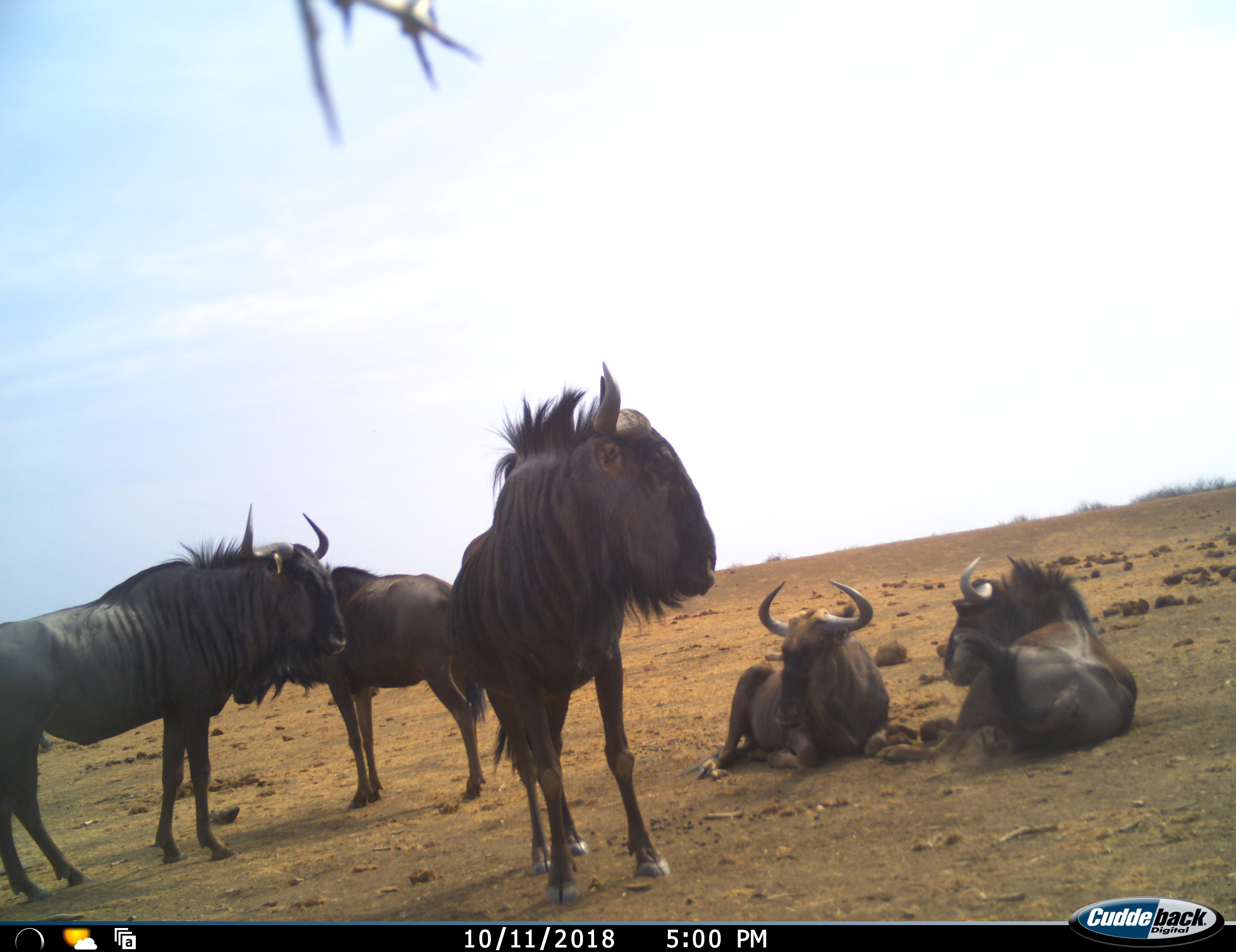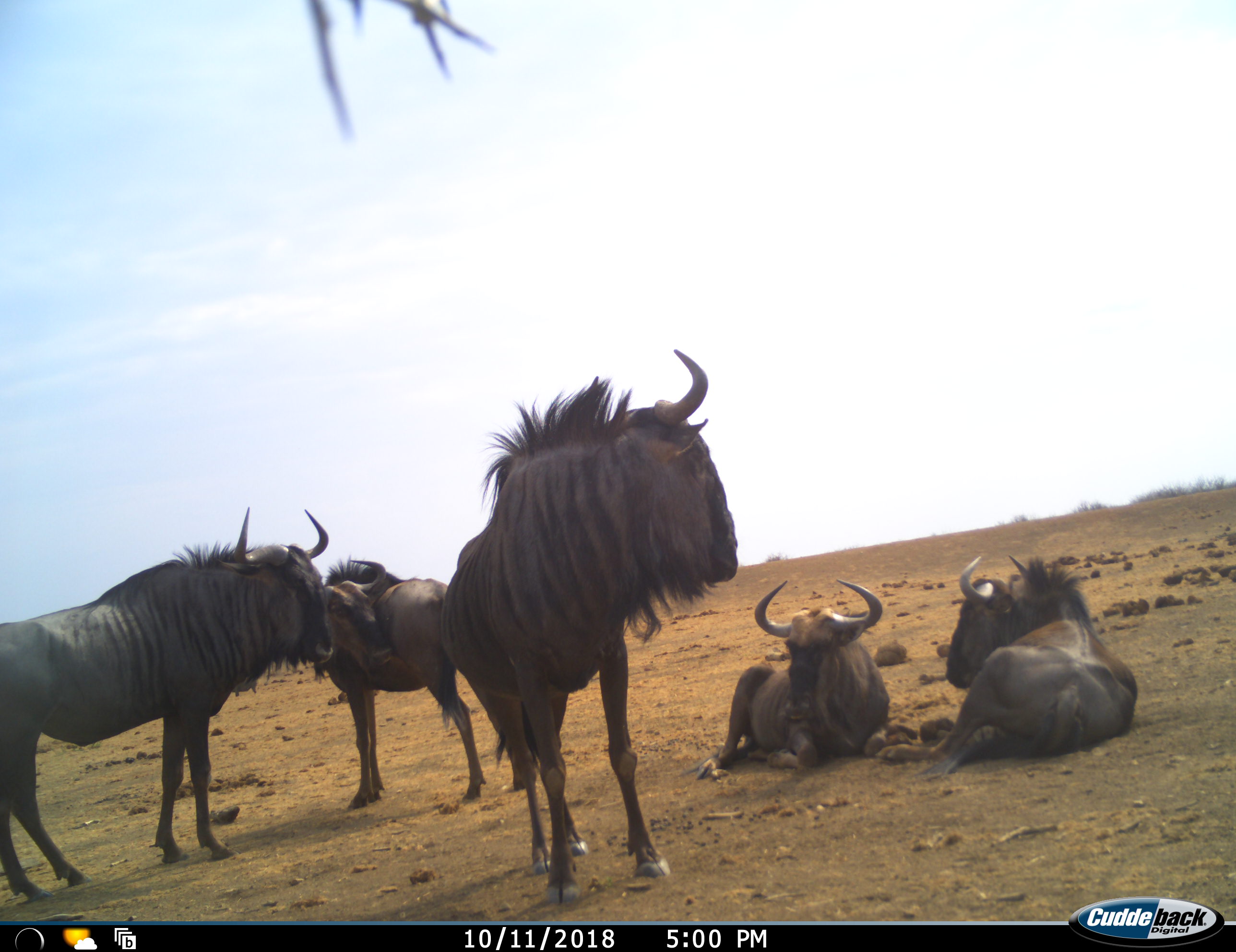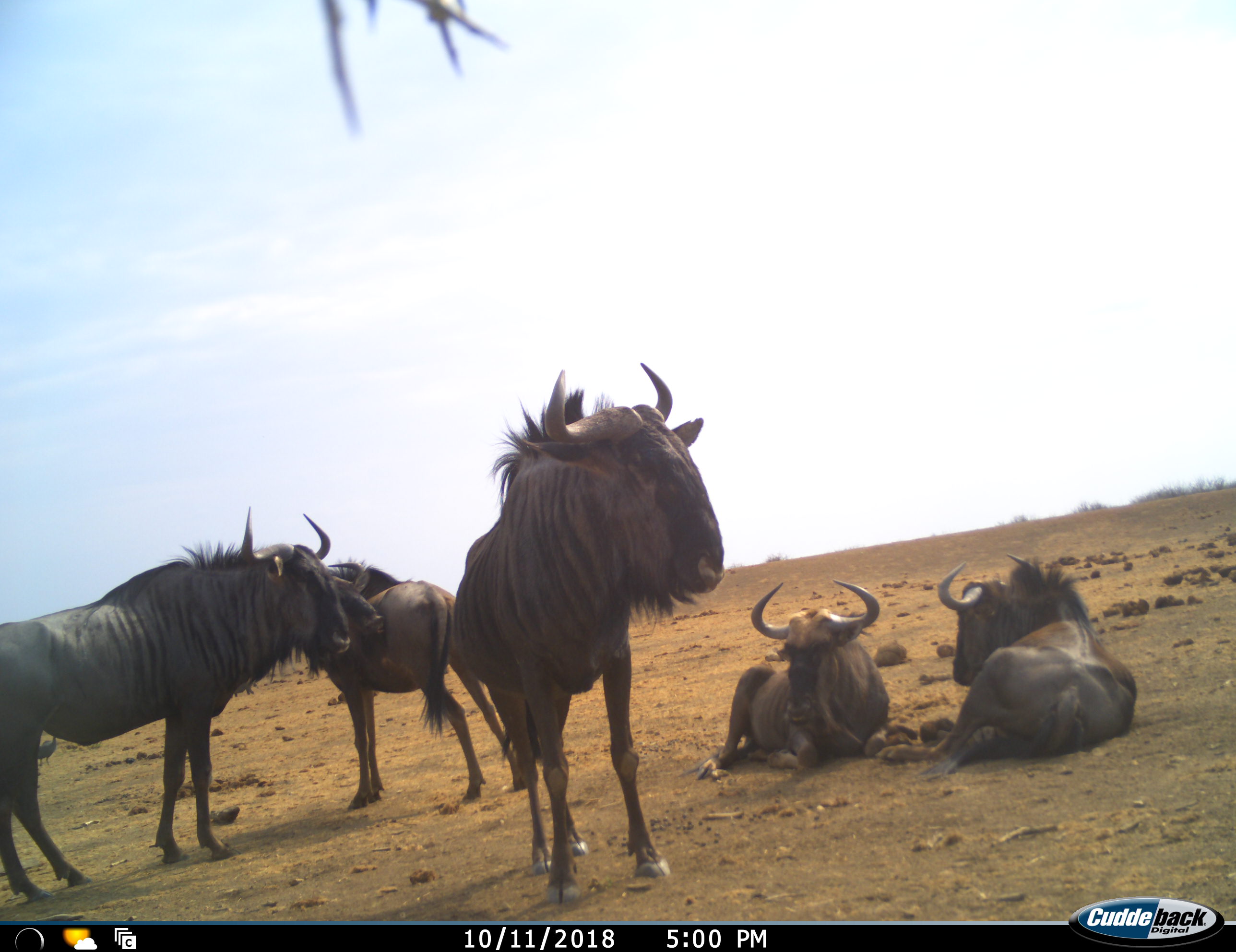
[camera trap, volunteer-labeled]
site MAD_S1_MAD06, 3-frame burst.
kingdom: Animalia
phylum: Chordata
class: Mammalia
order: Artiodactyla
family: Bovidae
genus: Connochaetes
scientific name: Connochaetes taurinus taurinus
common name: blue wildebeest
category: wildebeestblue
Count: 5.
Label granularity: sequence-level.